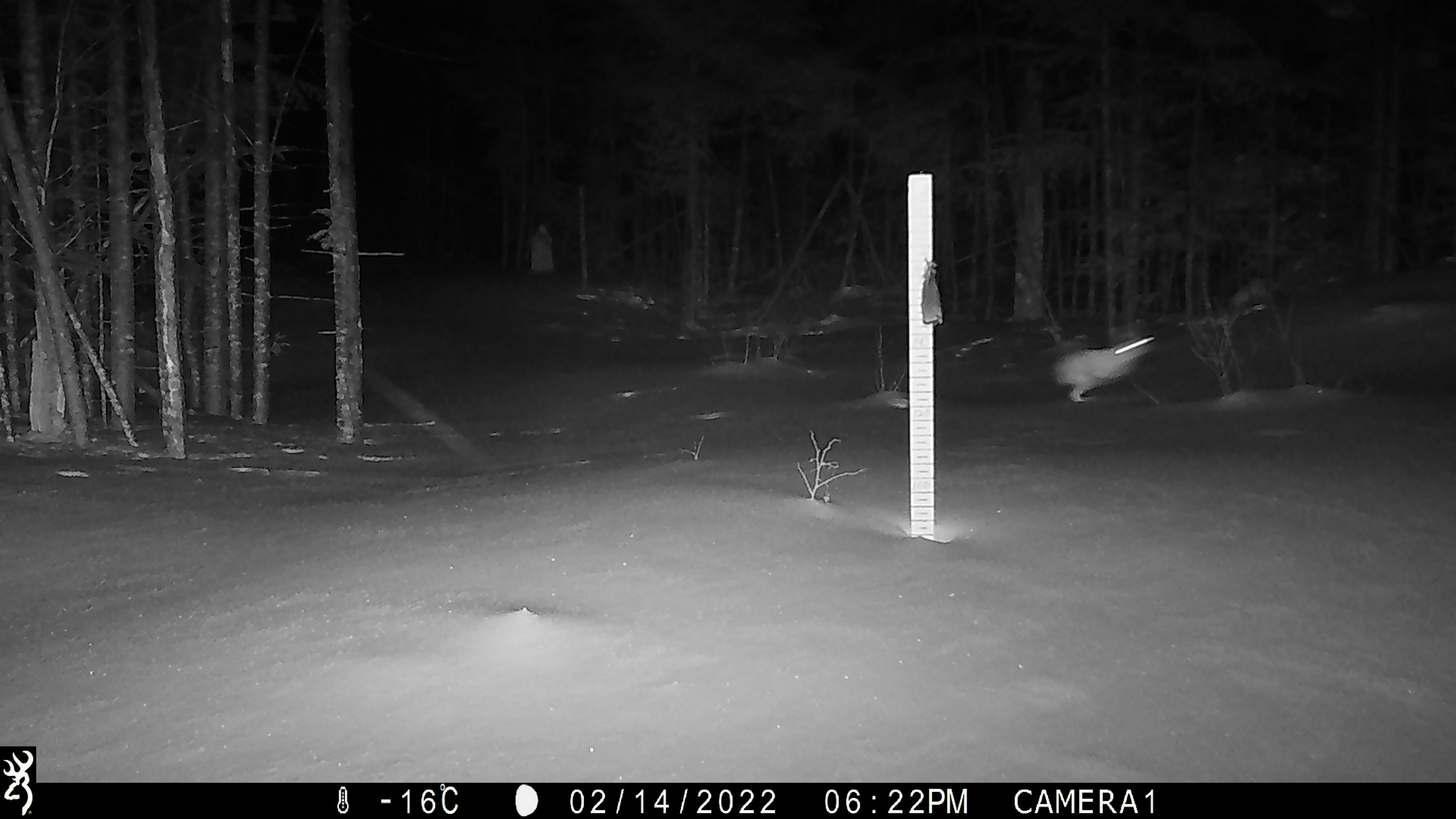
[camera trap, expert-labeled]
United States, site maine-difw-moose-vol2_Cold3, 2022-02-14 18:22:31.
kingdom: Animalia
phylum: Chordata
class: Mammalia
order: Lagomorpha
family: Leporidae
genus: Lepus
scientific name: Lepus americanus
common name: snowshoe hare